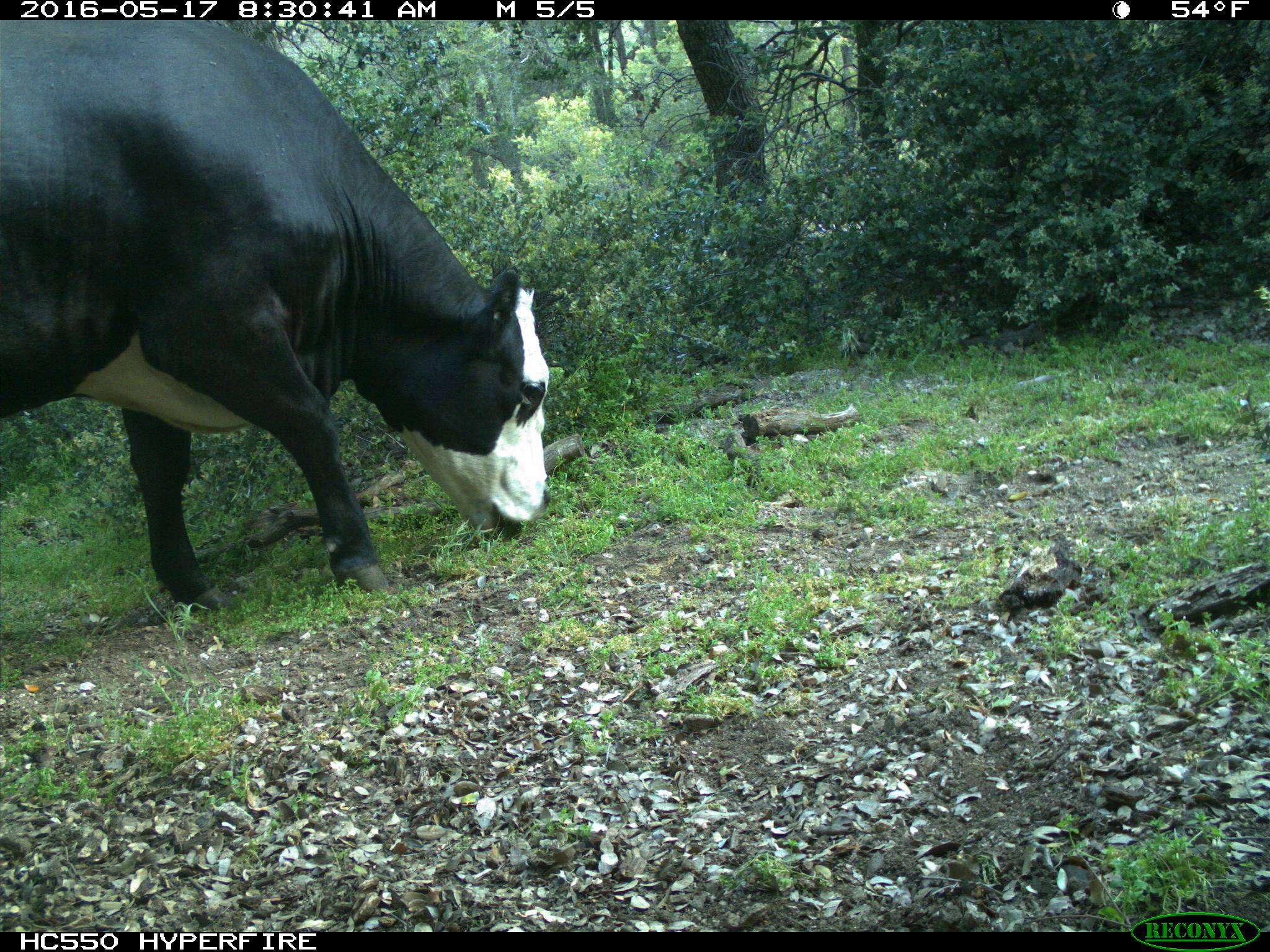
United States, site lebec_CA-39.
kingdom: Animalia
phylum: Chordata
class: Mammalia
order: Artiodactyla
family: Bovidae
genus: Bos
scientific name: Bos taurus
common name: domestic cow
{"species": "Bos taurus (domestic cow)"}